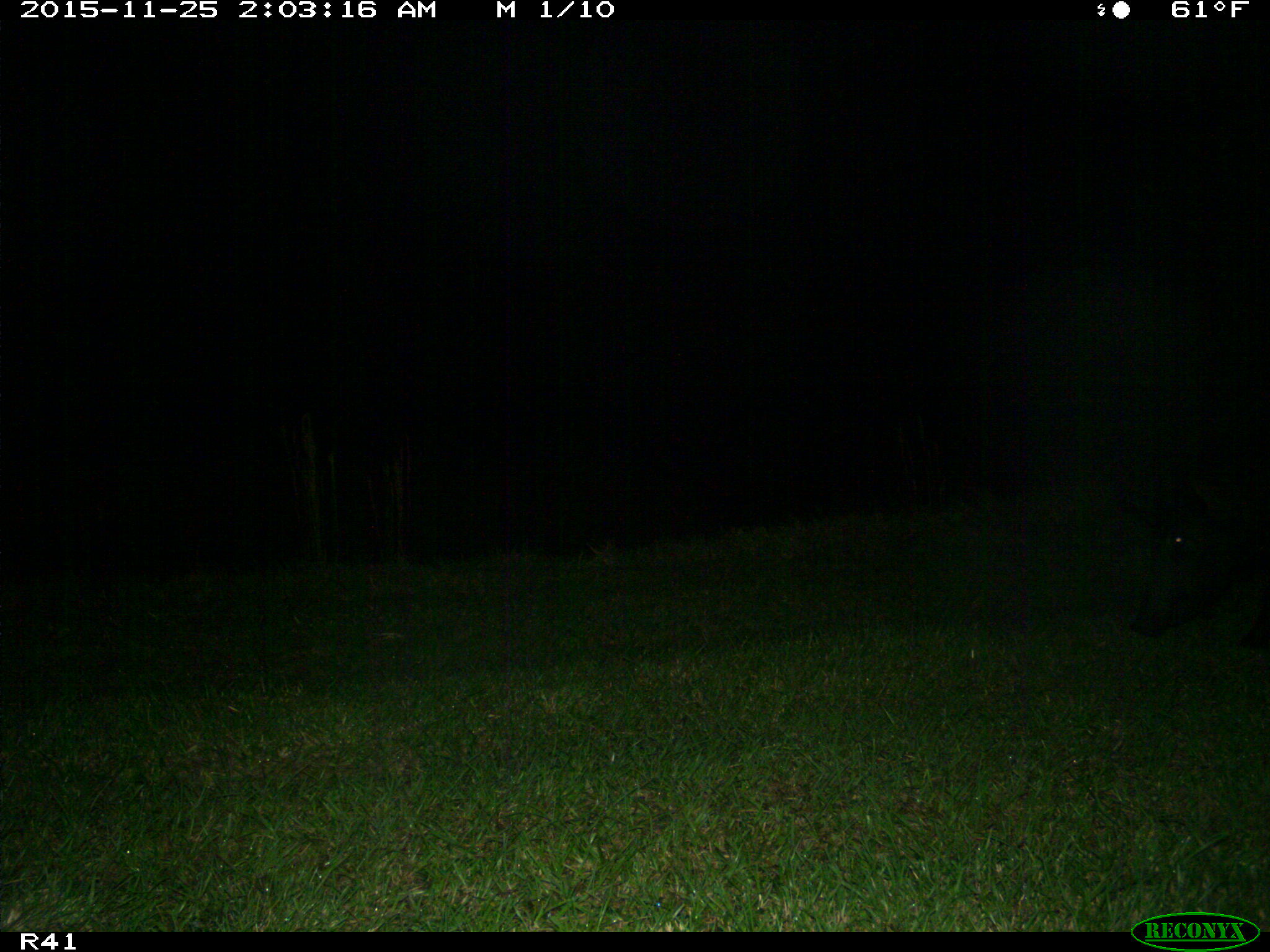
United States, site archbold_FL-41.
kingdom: Animalia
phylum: Chordata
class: Mammalia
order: Artiodactyla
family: Suidae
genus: Sus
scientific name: Sus scrofa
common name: wild boar